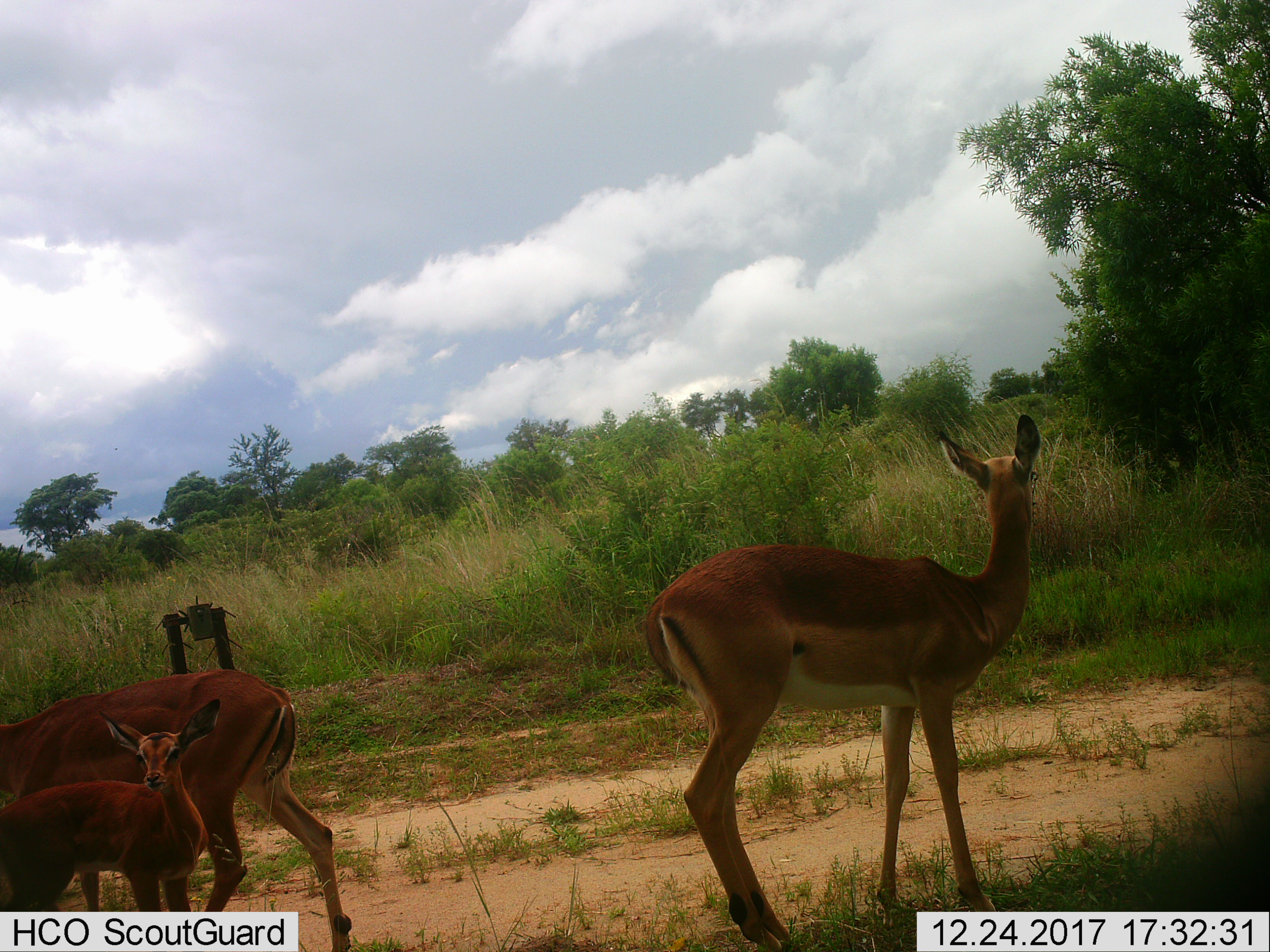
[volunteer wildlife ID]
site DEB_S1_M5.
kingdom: Animalia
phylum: Chordata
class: Mammalia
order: Artiodactyla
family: Bovidae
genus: Aepyceros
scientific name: Aepyceros melampus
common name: impala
Impala (Aepyceros melampus), count 3. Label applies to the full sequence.